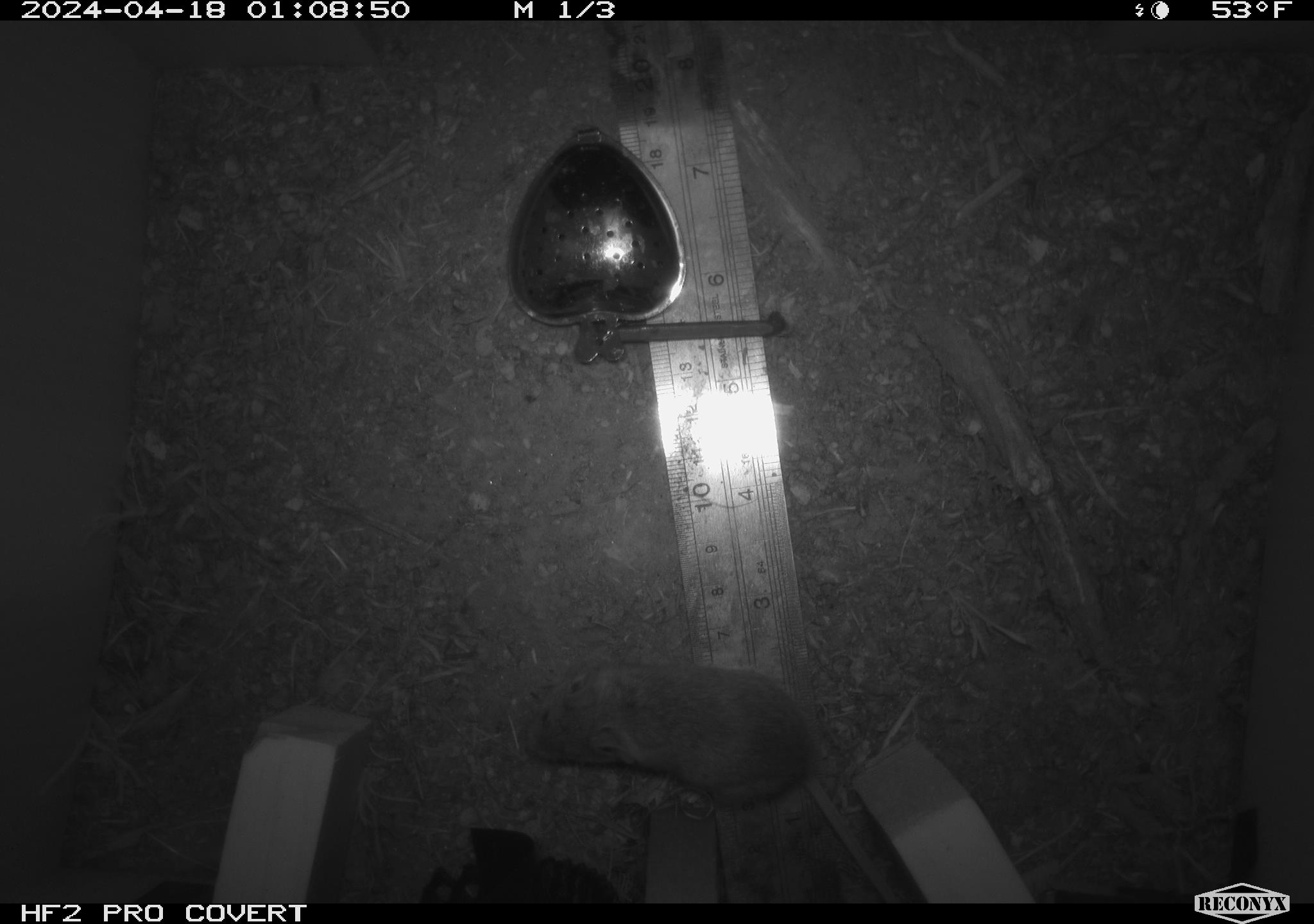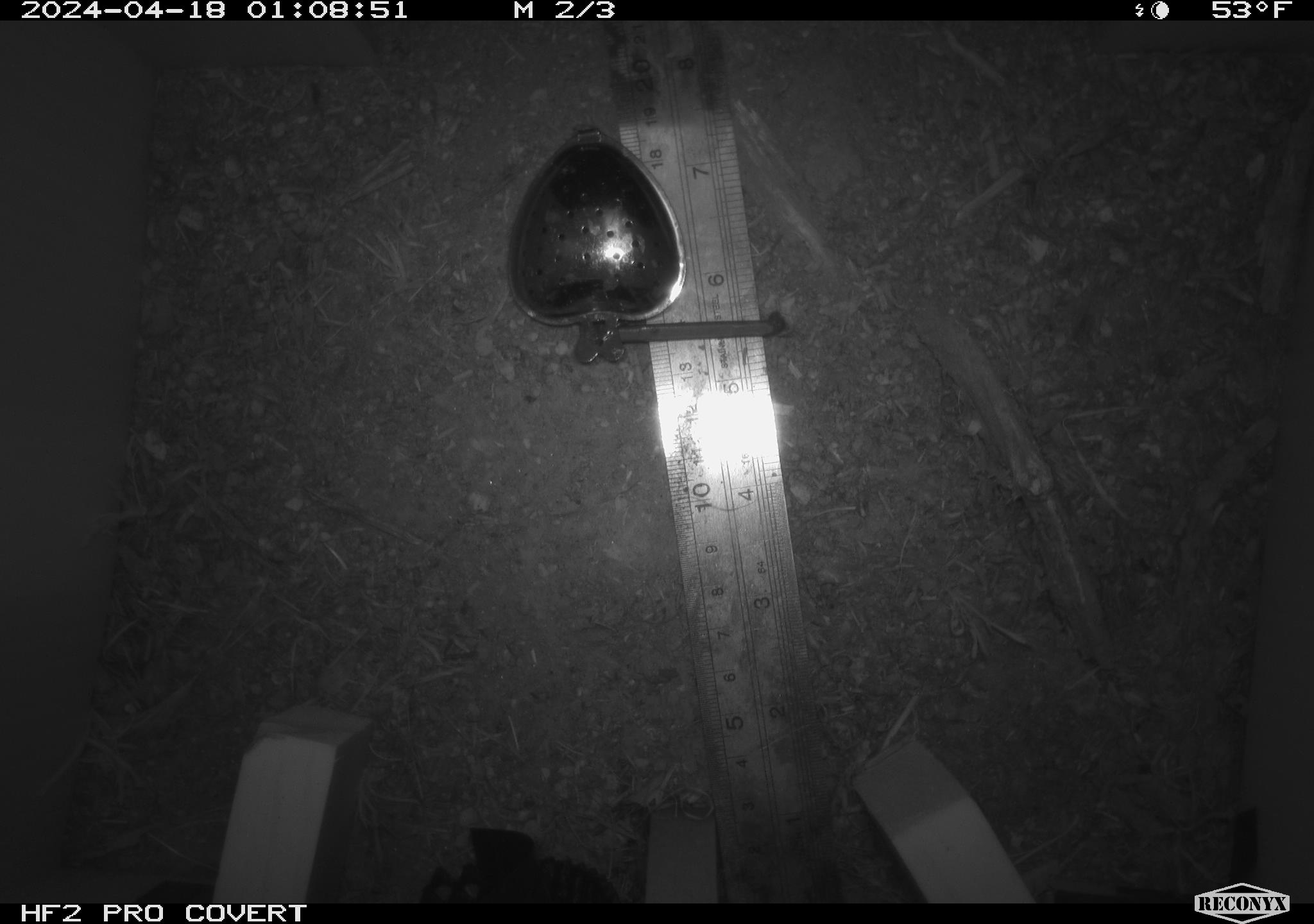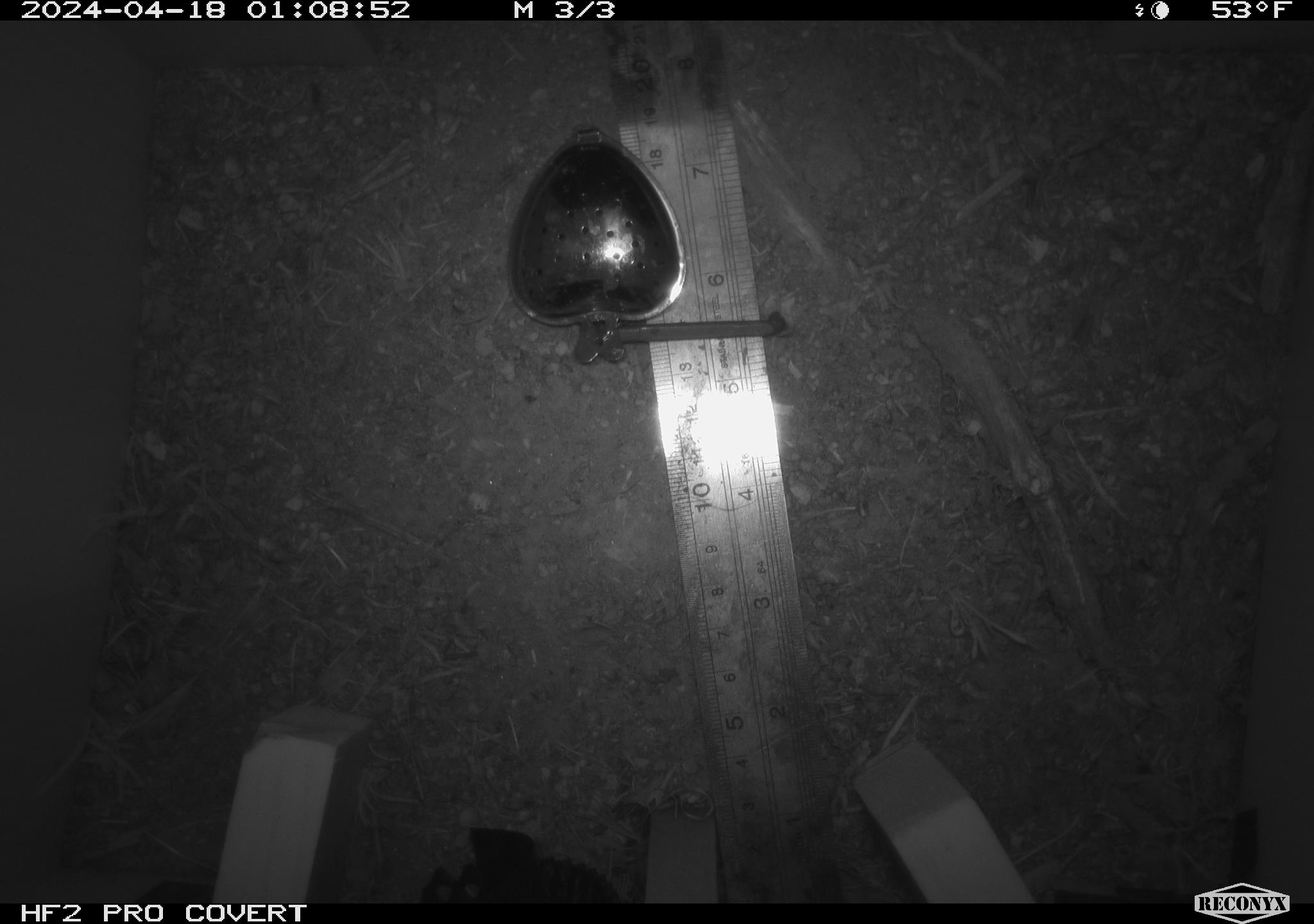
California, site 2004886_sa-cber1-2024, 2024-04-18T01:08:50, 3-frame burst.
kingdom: Animalia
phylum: Chordata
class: Mammalia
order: Rodentia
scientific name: Rodentia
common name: mouse species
Mouse species (Rodentia).